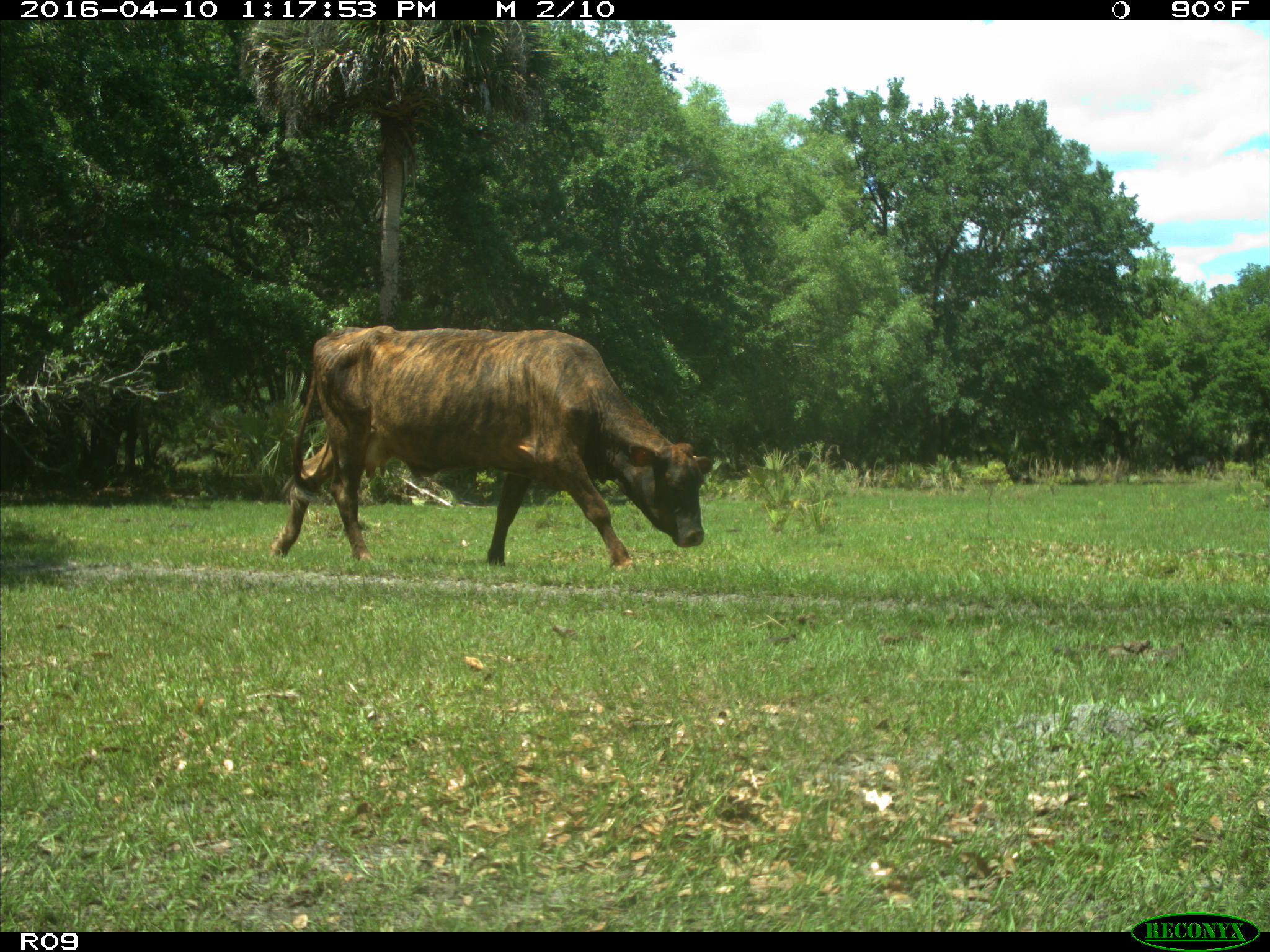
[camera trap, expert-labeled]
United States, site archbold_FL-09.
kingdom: Animalia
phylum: Chordata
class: Mammalia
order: Artiodactyla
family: Bovidae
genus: Bos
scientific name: Bos taurus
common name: domestic cow